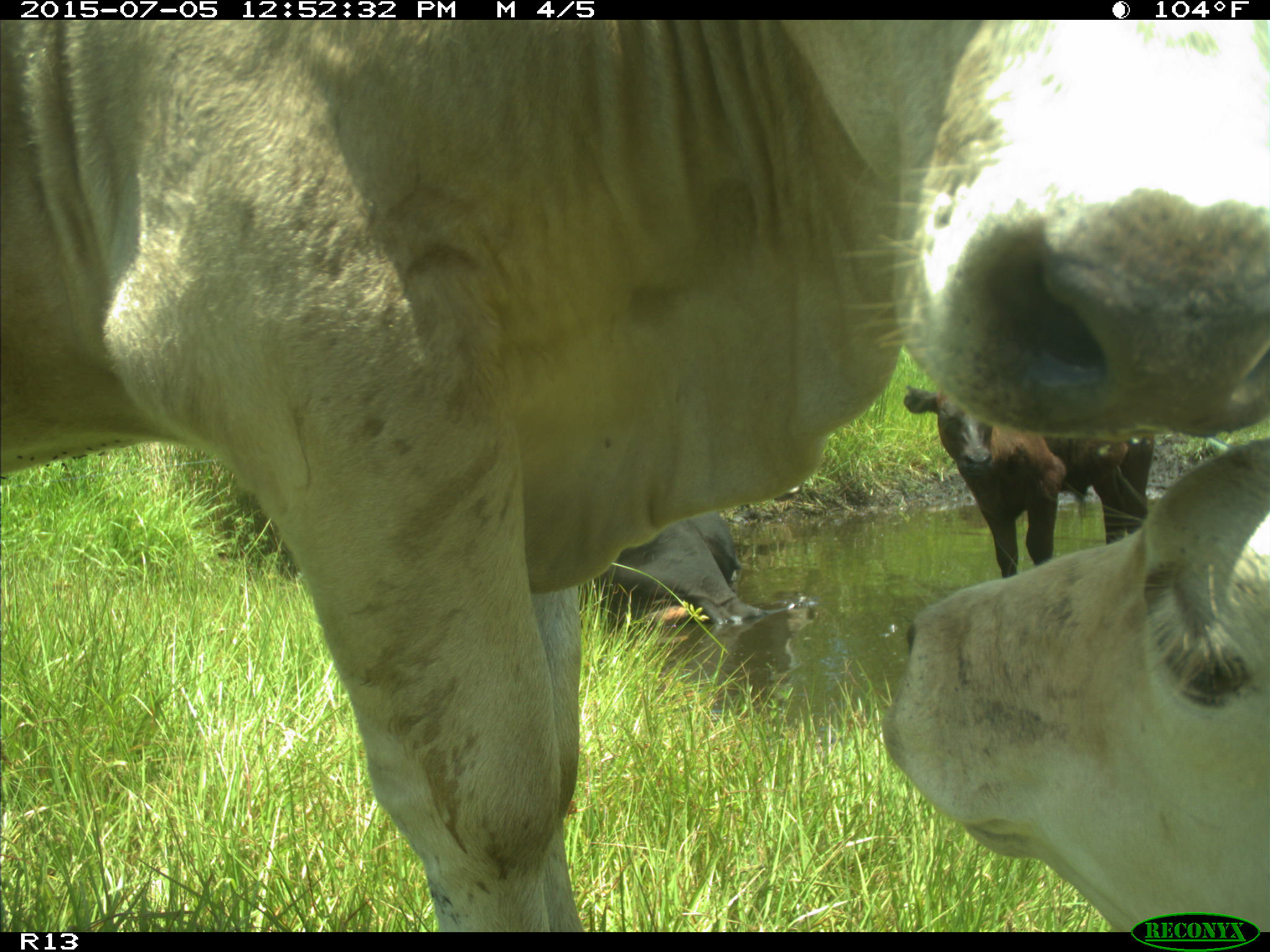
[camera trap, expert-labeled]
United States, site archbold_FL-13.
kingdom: Animalia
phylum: Chordata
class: Mammalia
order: Artiodactyla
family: Bovidae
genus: Bos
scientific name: Bos taurus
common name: domestic cow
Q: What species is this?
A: Bos taurus (domestic cow).